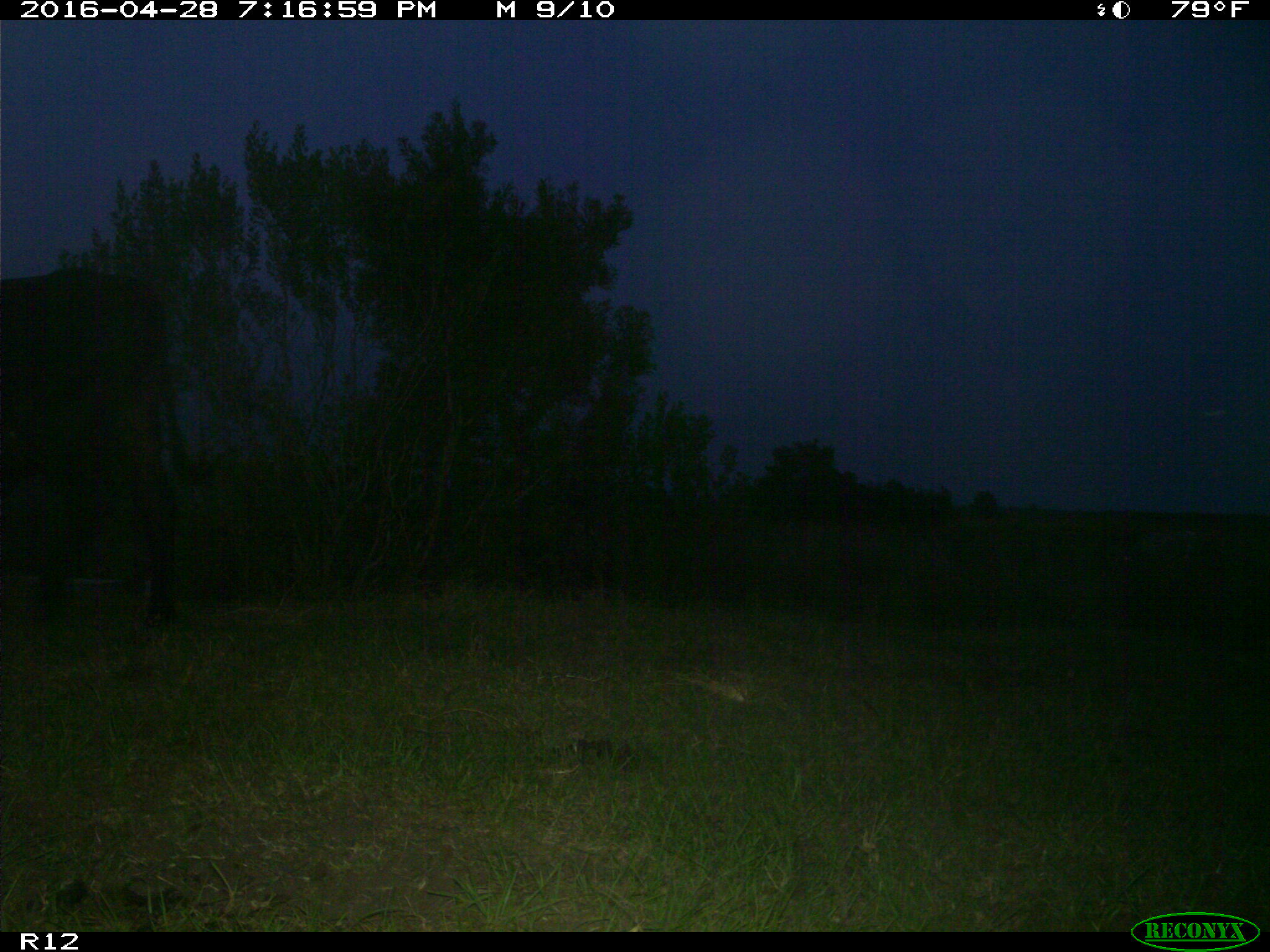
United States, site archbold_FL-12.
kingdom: Animalia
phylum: Chordata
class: Mammalia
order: Artiodactyla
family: Bovidae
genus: Bos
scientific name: Bos taurus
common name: domestic cow